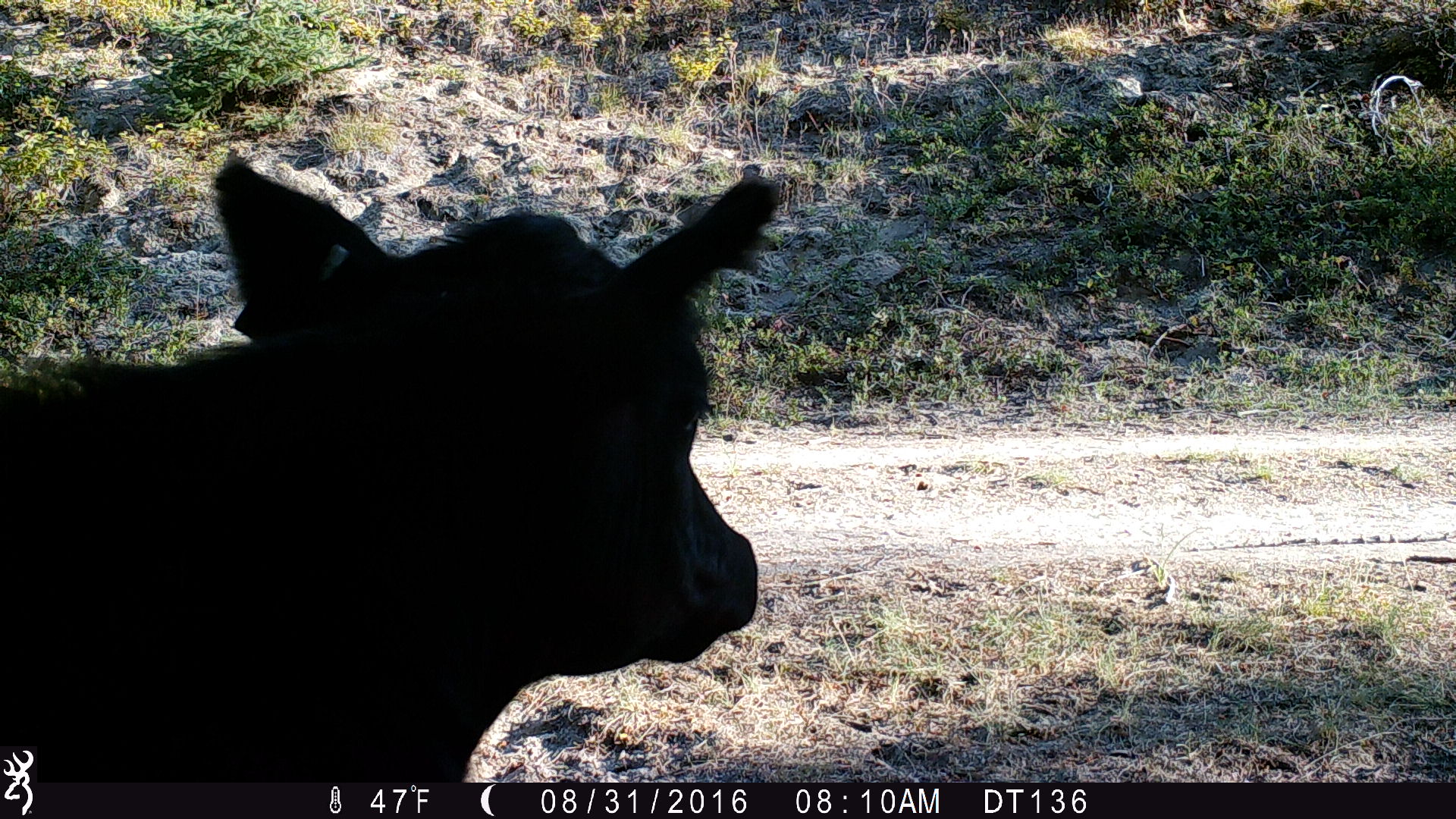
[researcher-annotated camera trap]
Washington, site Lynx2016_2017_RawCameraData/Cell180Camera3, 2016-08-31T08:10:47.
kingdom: Animalia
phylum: Chordata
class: Mammalia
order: Artiodactyla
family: Bovidae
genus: Bos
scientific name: Bos taurus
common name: domestic cattle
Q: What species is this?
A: Domestic cattle (Bos taurus).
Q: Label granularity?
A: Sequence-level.